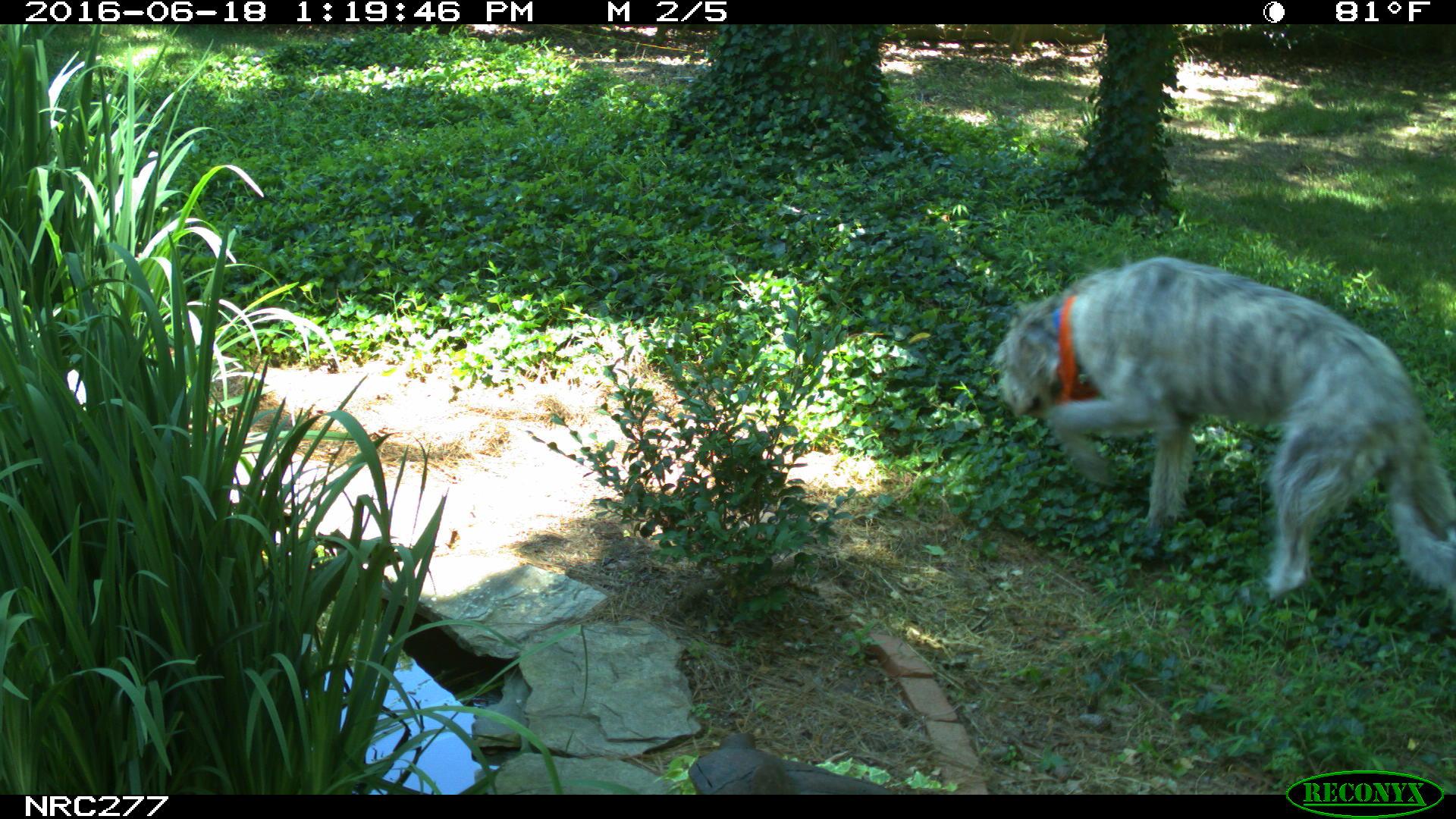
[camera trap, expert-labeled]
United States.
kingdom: Animalia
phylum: Chordata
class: Mammalia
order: Carnivora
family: Canidae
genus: Canis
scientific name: Canis familiaris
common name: domestic dog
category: Dog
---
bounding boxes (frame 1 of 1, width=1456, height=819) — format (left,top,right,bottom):
Dog: (989,248,1456,623)